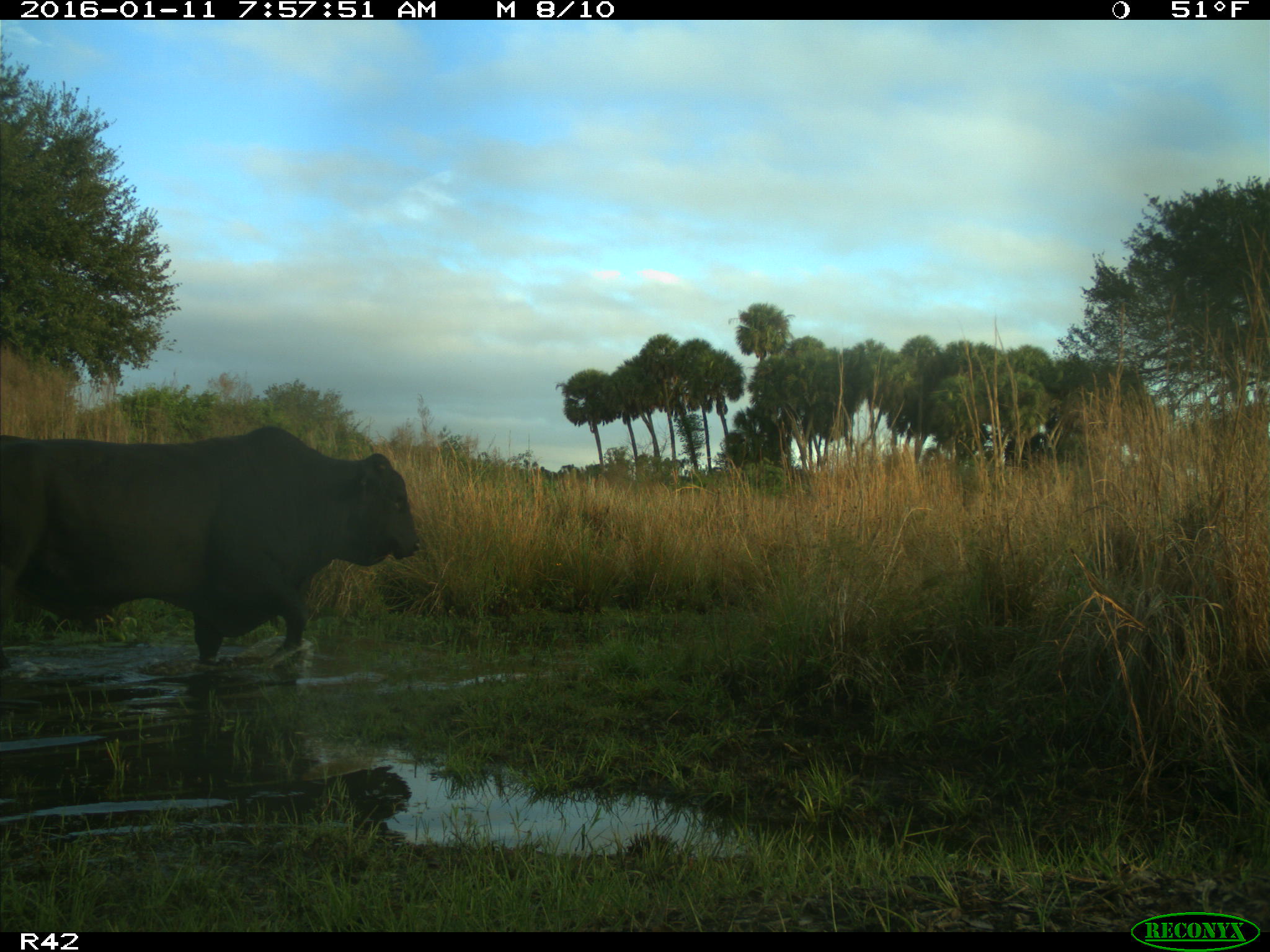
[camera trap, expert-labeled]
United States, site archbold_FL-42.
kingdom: Animalia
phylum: Chordata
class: Mammalia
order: Artiodactyla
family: Bovidae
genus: Bos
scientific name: Bos taurus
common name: domestic cow